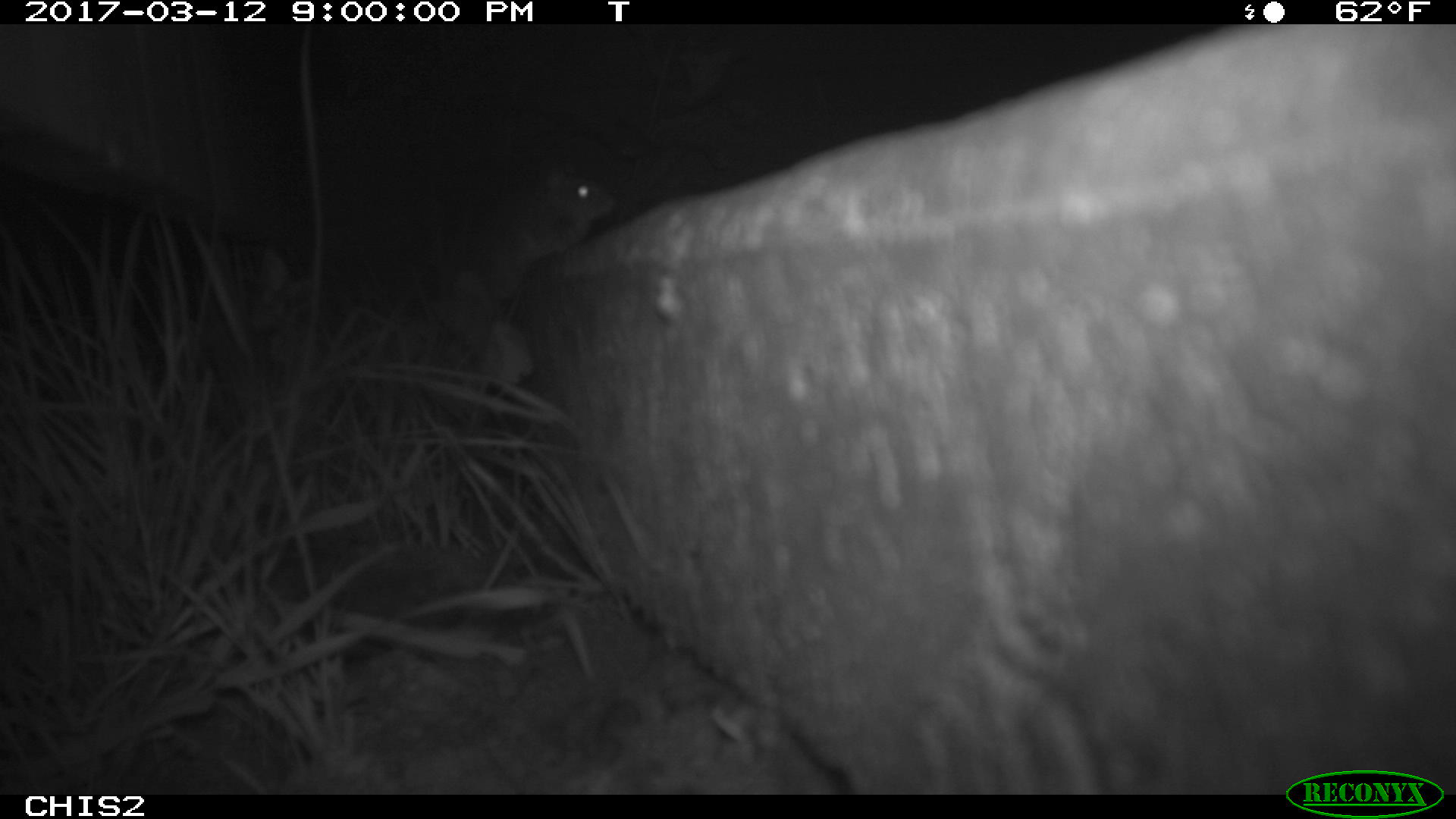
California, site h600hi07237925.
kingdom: Animalia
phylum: Chordata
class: Mammalia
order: Rodentia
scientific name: Rodentia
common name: rodent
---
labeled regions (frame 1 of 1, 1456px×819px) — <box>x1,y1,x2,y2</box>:
rodent: <box>462,152,619,299</box>